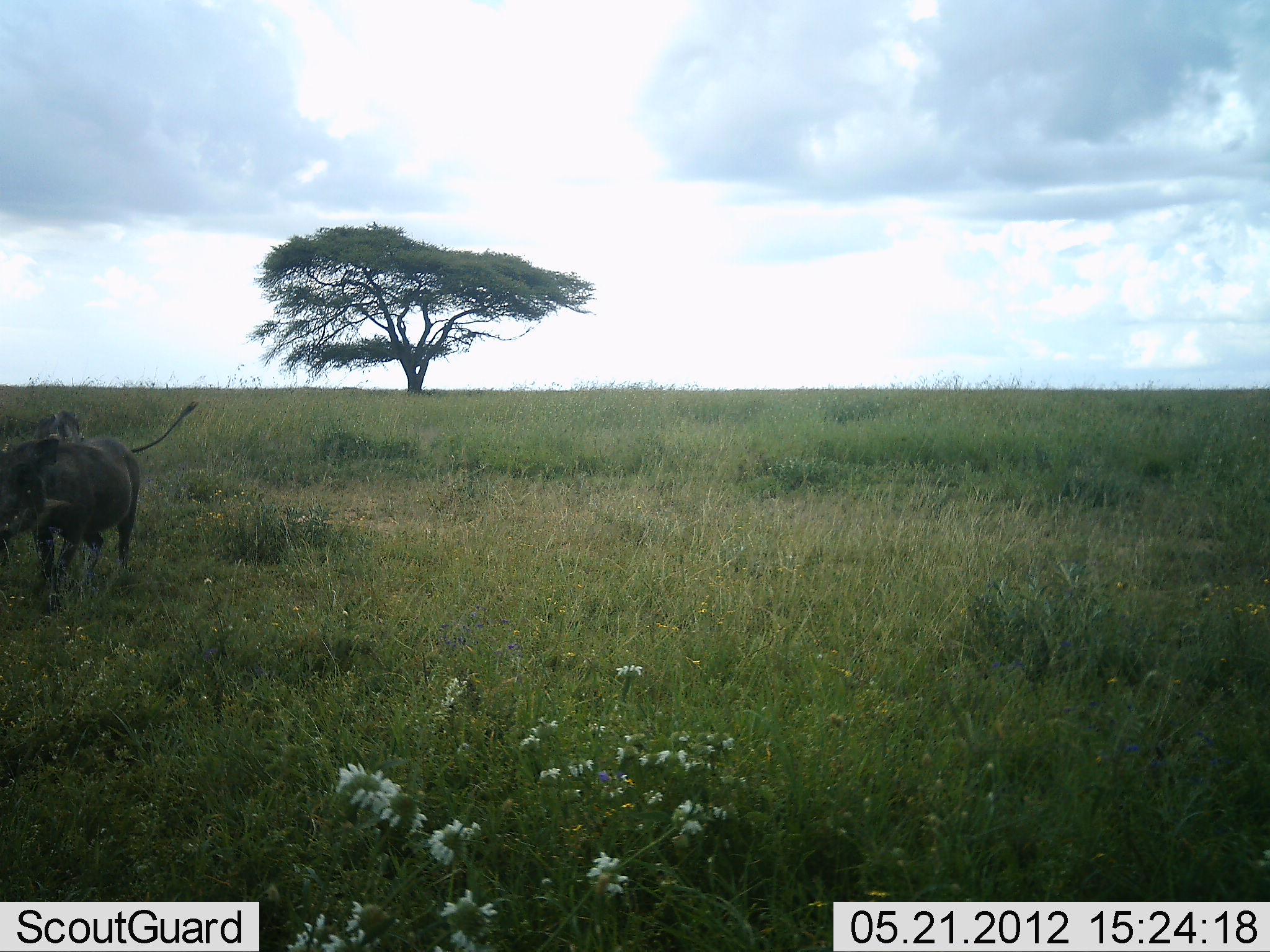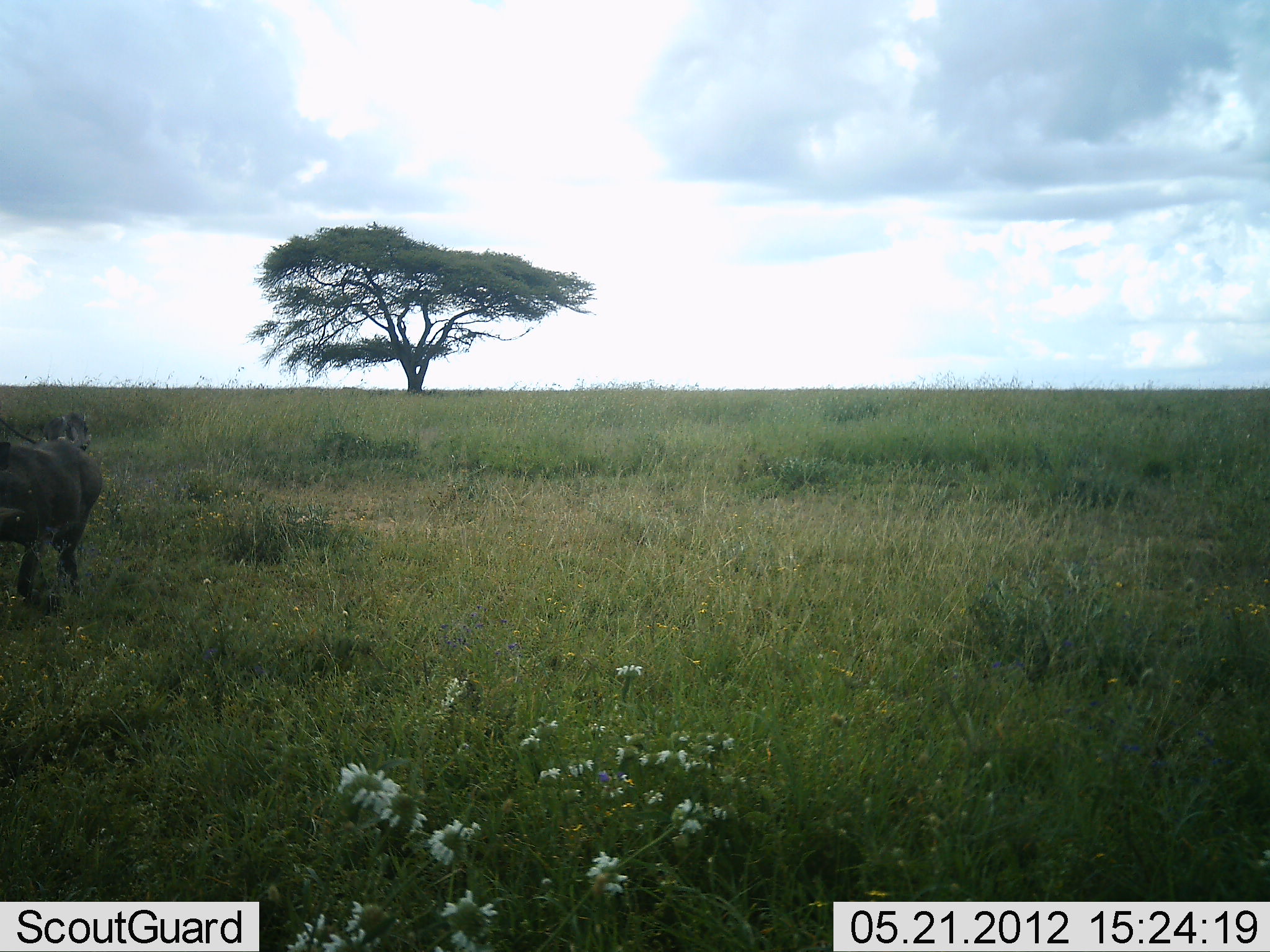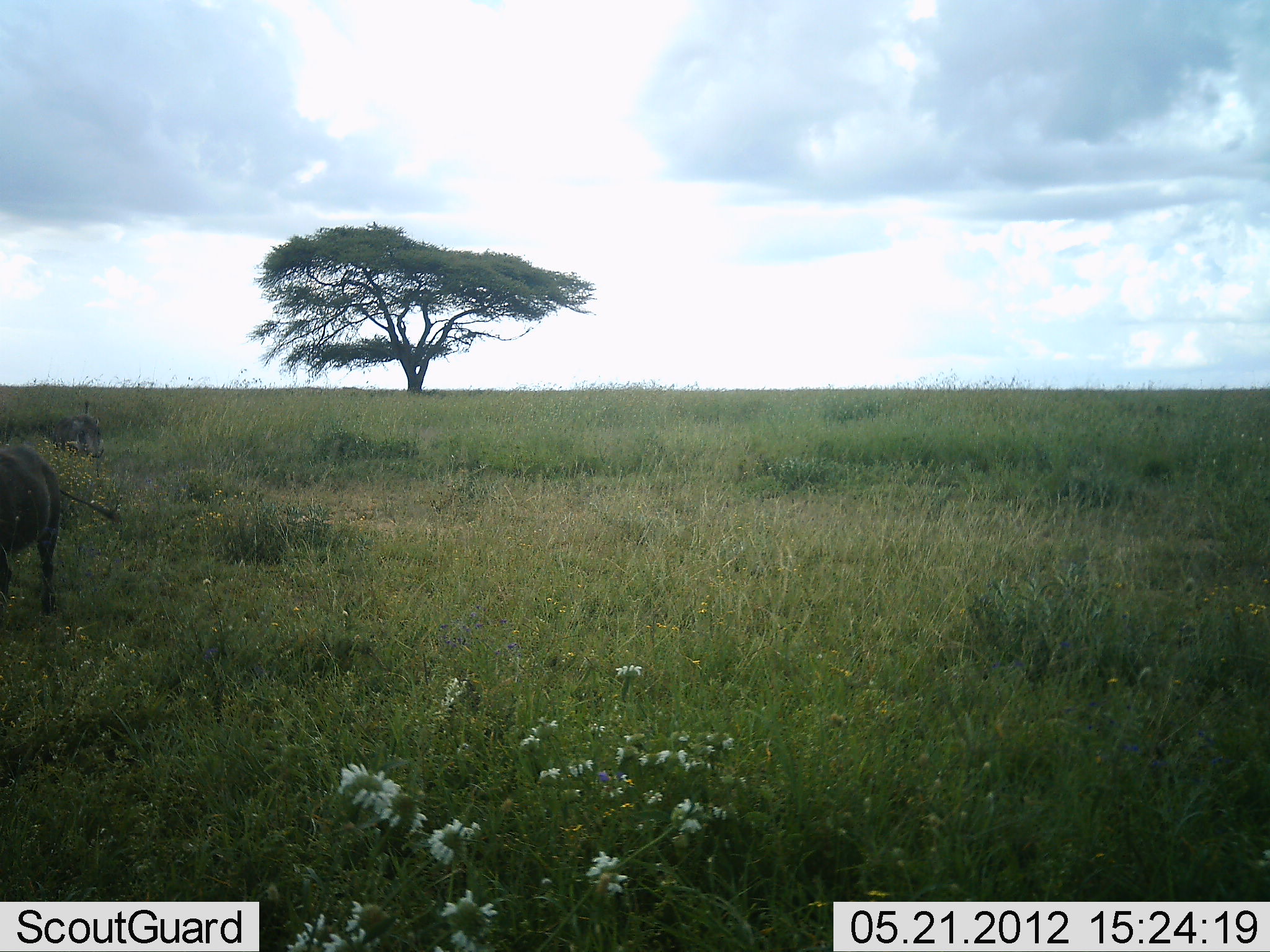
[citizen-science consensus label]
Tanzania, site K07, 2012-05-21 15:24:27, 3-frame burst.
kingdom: Animalia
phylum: Chordata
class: Mammalia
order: Artiodactyla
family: Suidae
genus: Phacochoerus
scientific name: Phacochoerus africanus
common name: warthog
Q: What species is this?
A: Warthog (Phacochoerus africanus).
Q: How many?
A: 2.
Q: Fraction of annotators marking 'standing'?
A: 4%.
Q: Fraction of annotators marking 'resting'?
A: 0%.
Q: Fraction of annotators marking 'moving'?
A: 100%.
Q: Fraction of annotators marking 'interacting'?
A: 0%.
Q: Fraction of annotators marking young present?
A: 4%.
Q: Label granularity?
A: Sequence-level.